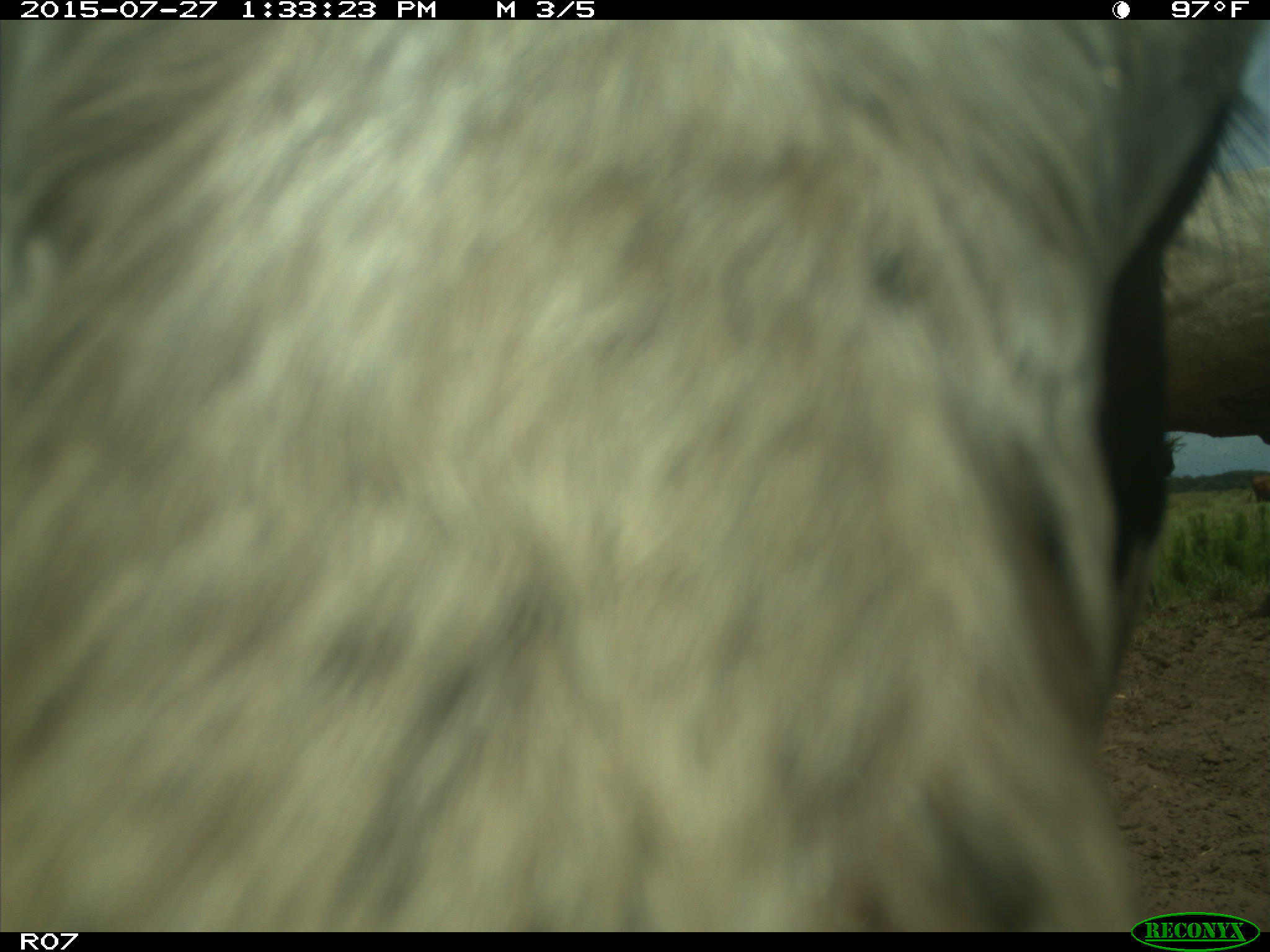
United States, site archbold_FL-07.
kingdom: Animalia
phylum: Chordata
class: Mammalia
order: Artiodactyla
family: Bovidae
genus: Bos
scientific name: Bos taurus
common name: domestic cow